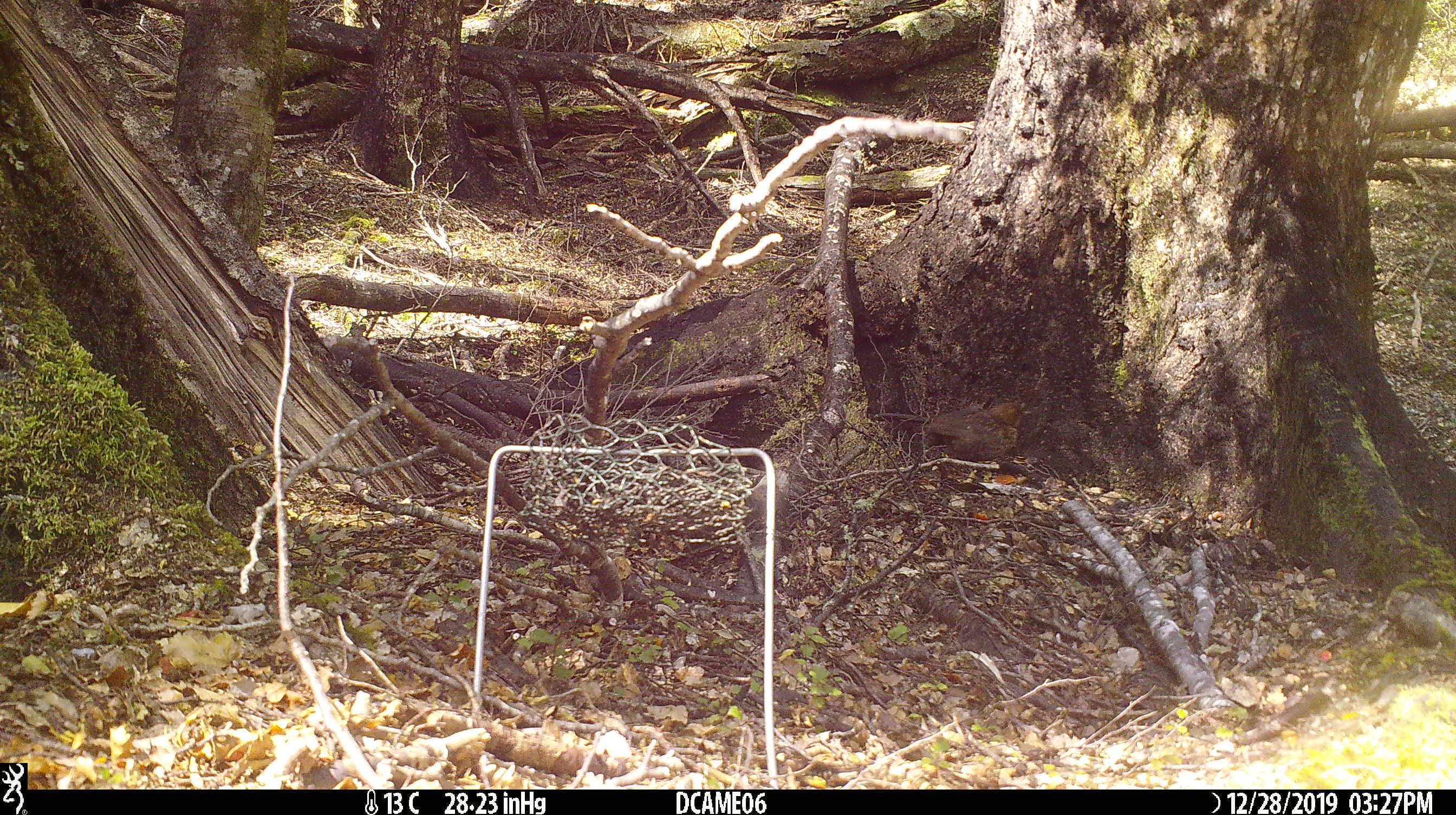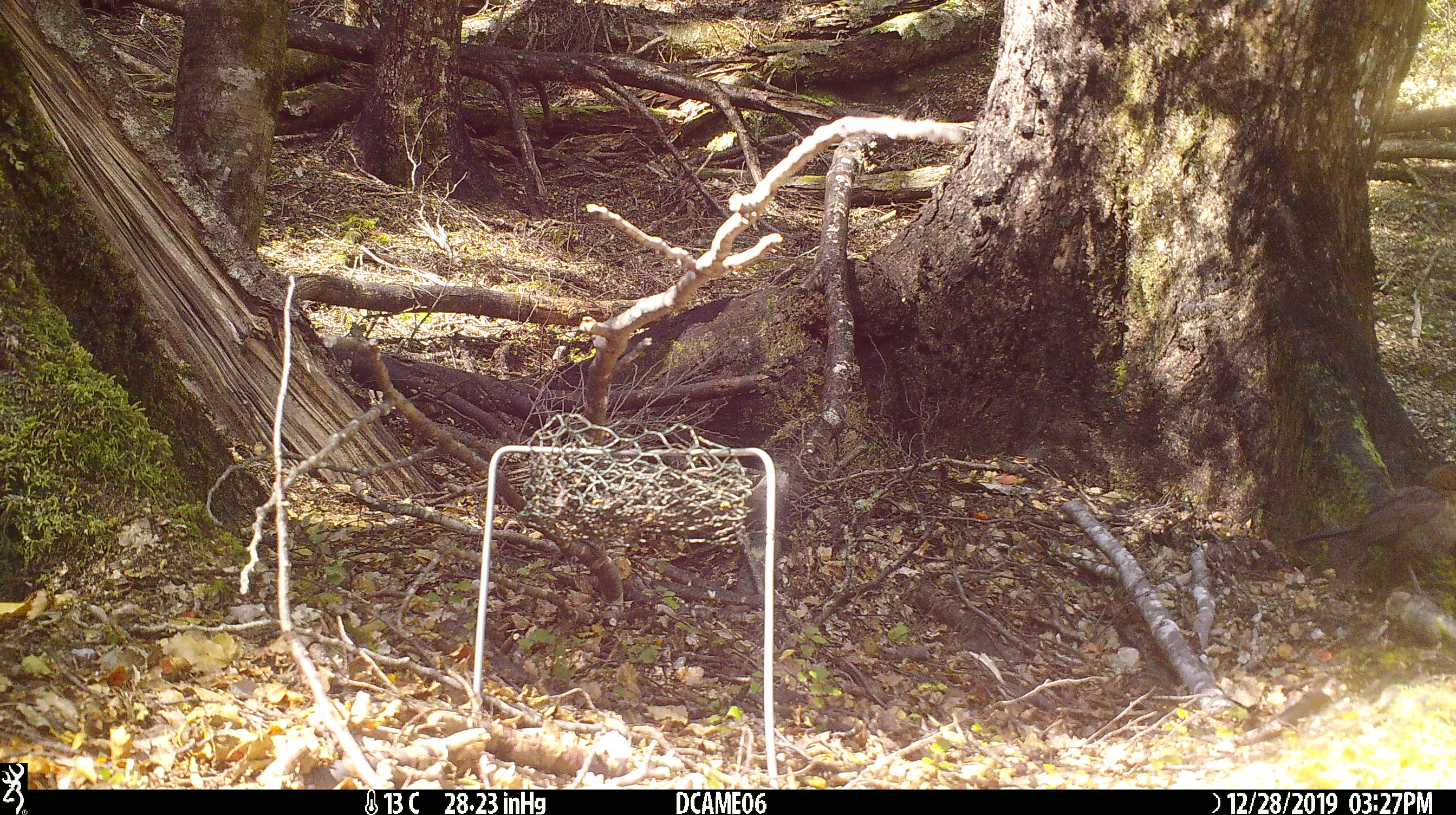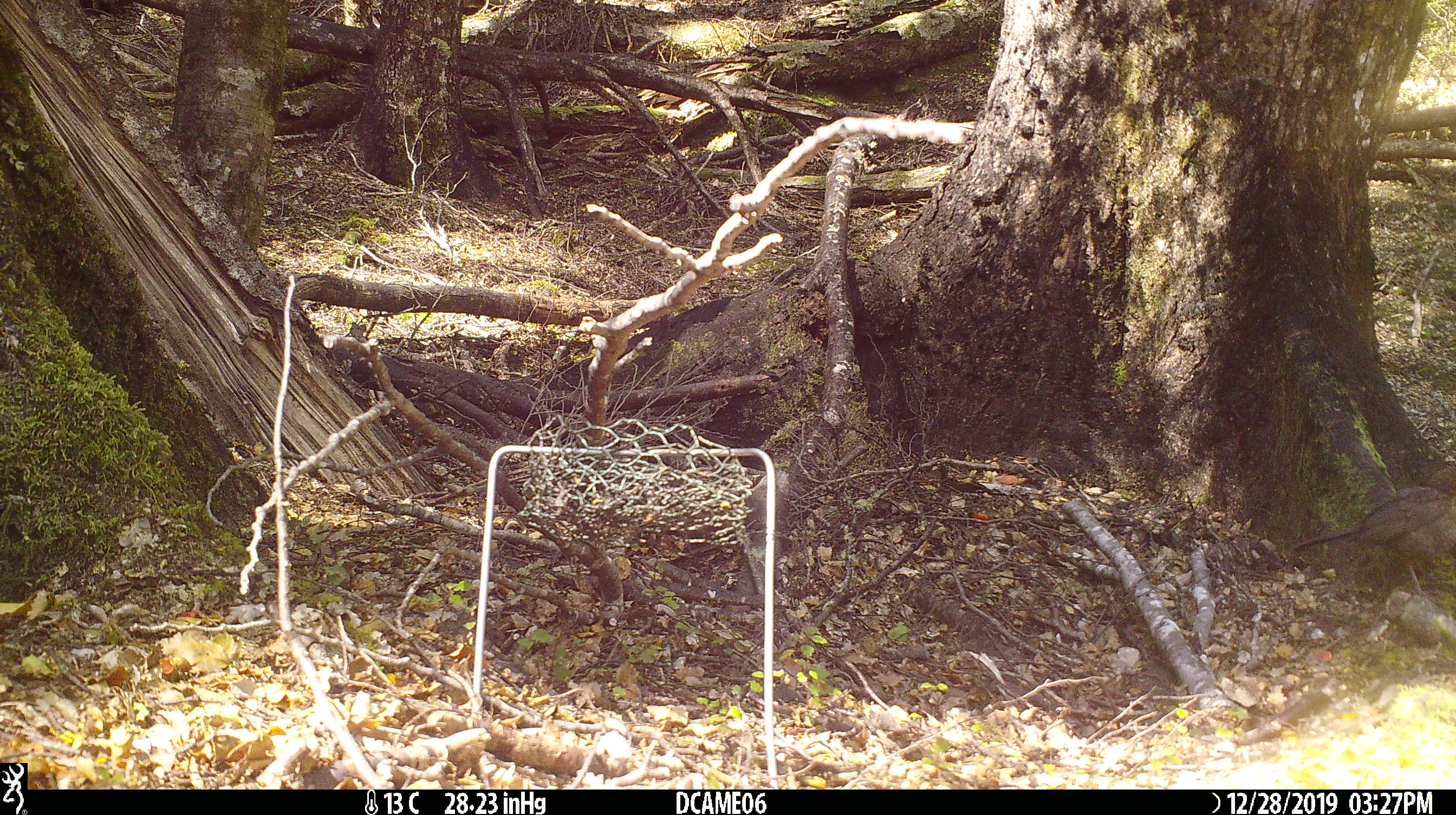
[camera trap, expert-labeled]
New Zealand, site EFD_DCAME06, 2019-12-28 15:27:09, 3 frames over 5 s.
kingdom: Animalia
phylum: Chordata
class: Aves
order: Passeriformes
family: Turdidae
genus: Turdus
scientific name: Turdus merula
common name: eurasian blackbird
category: blackbird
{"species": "blackbird (eurasian blackbird) (Turdus merula)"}